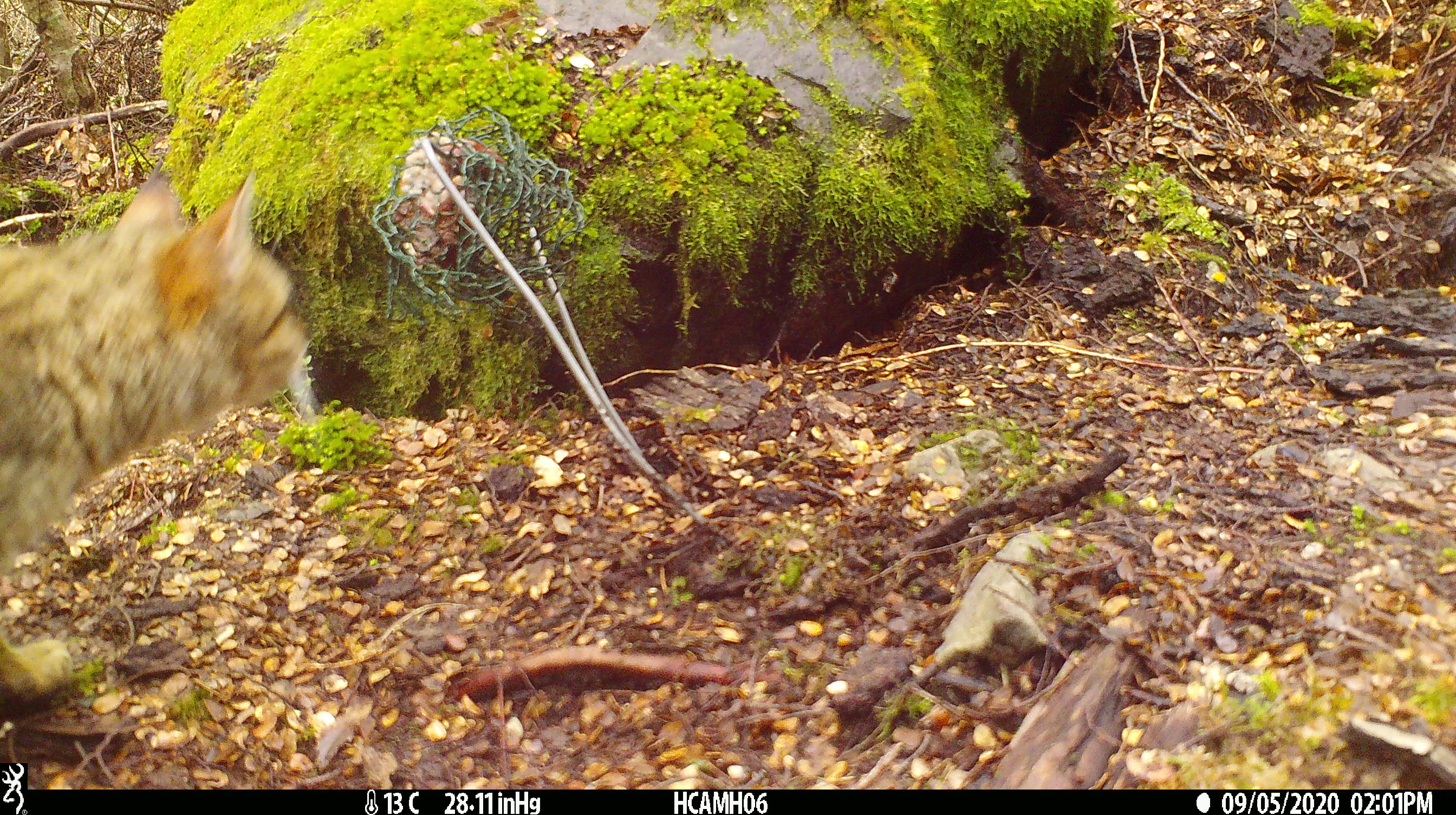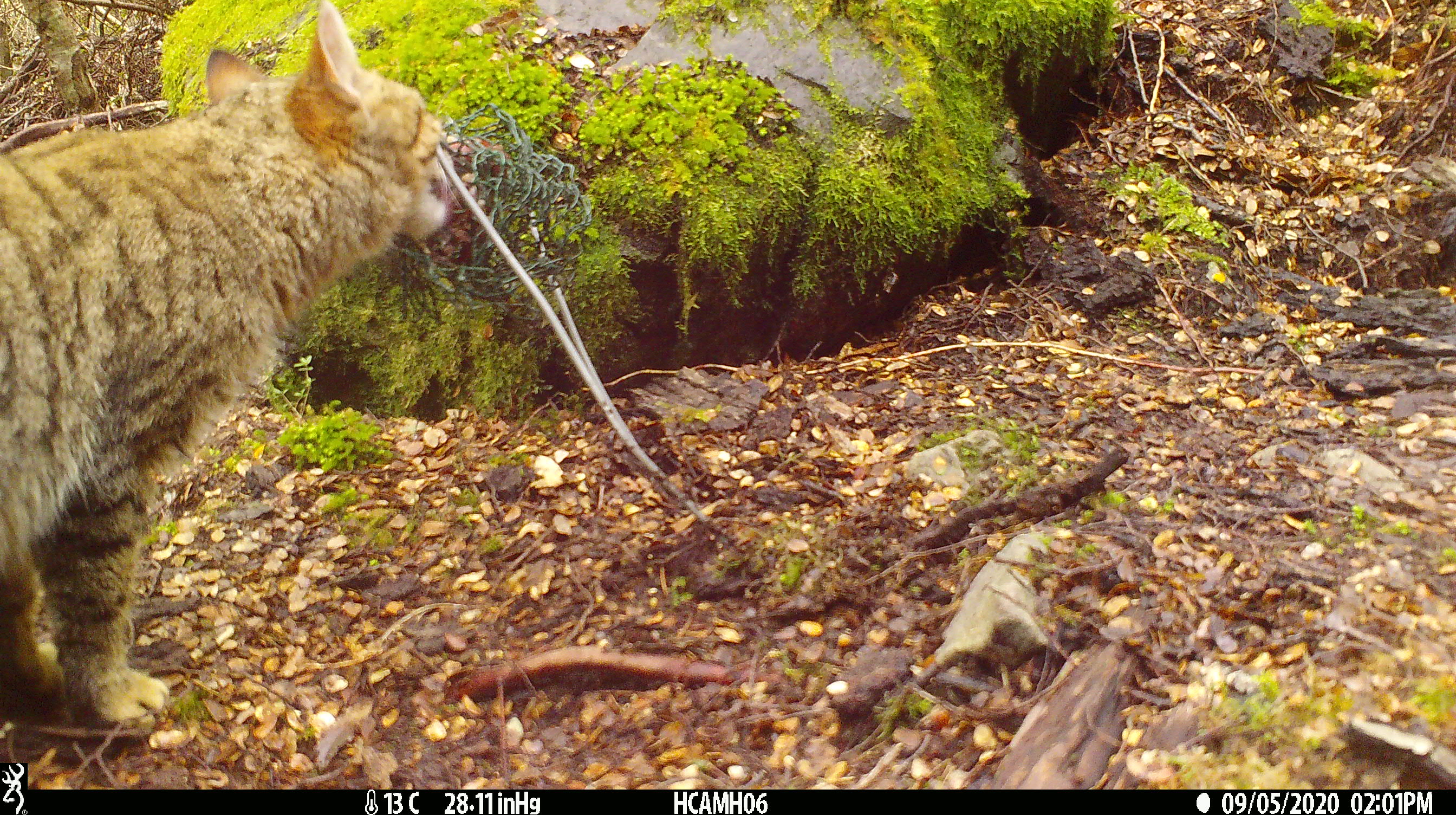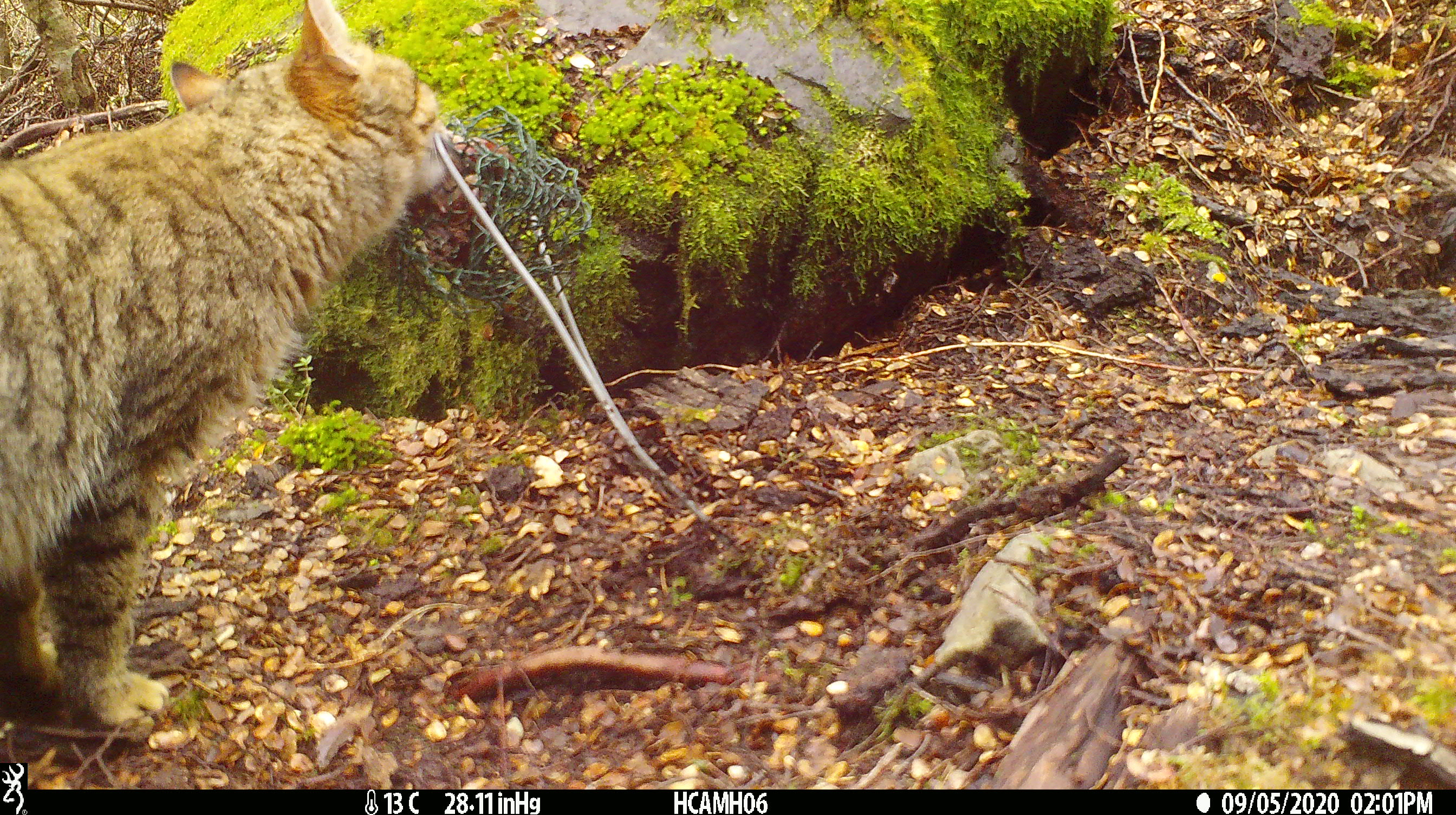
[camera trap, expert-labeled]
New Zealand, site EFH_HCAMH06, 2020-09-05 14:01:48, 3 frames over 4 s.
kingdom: Animalia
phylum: Chordata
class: Mammalia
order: Carnivora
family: Felidae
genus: Felis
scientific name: Felis catus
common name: domestic cat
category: cat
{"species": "cat (domestic cat) (Felis catus)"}